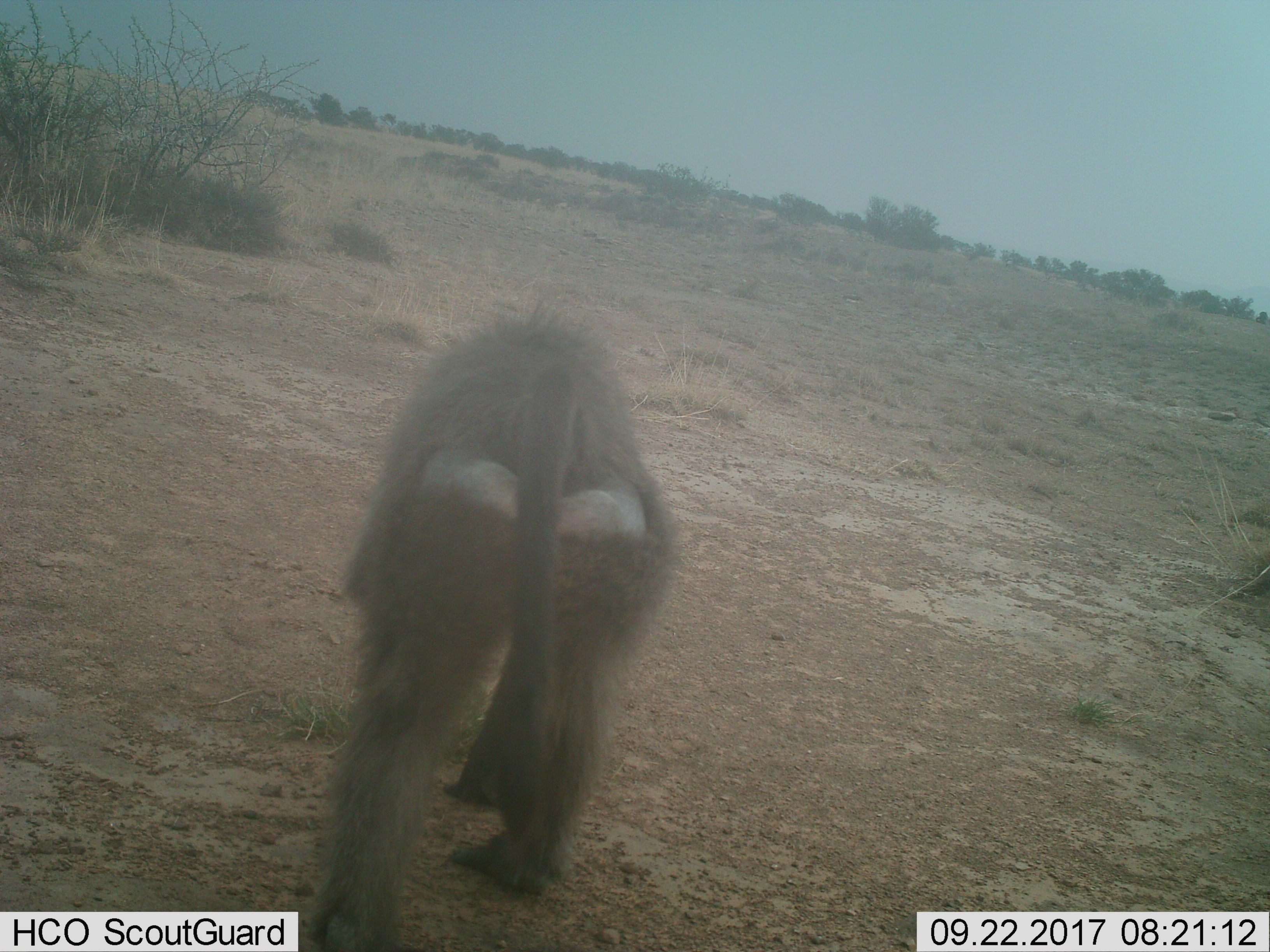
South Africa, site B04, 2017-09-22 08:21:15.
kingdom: Animalia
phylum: Chordata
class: Mammalia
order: Primates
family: Cercopithecidae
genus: Papio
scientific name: Papio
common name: baboon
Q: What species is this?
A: Baboon (Papio).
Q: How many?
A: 1.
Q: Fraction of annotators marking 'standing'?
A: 12%.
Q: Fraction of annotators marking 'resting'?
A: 0%.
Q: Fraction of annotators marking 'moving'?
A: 88%.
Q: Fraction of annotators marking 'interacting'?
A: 0%.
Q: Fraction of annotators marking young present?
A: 0%.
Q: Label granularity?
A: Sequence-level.